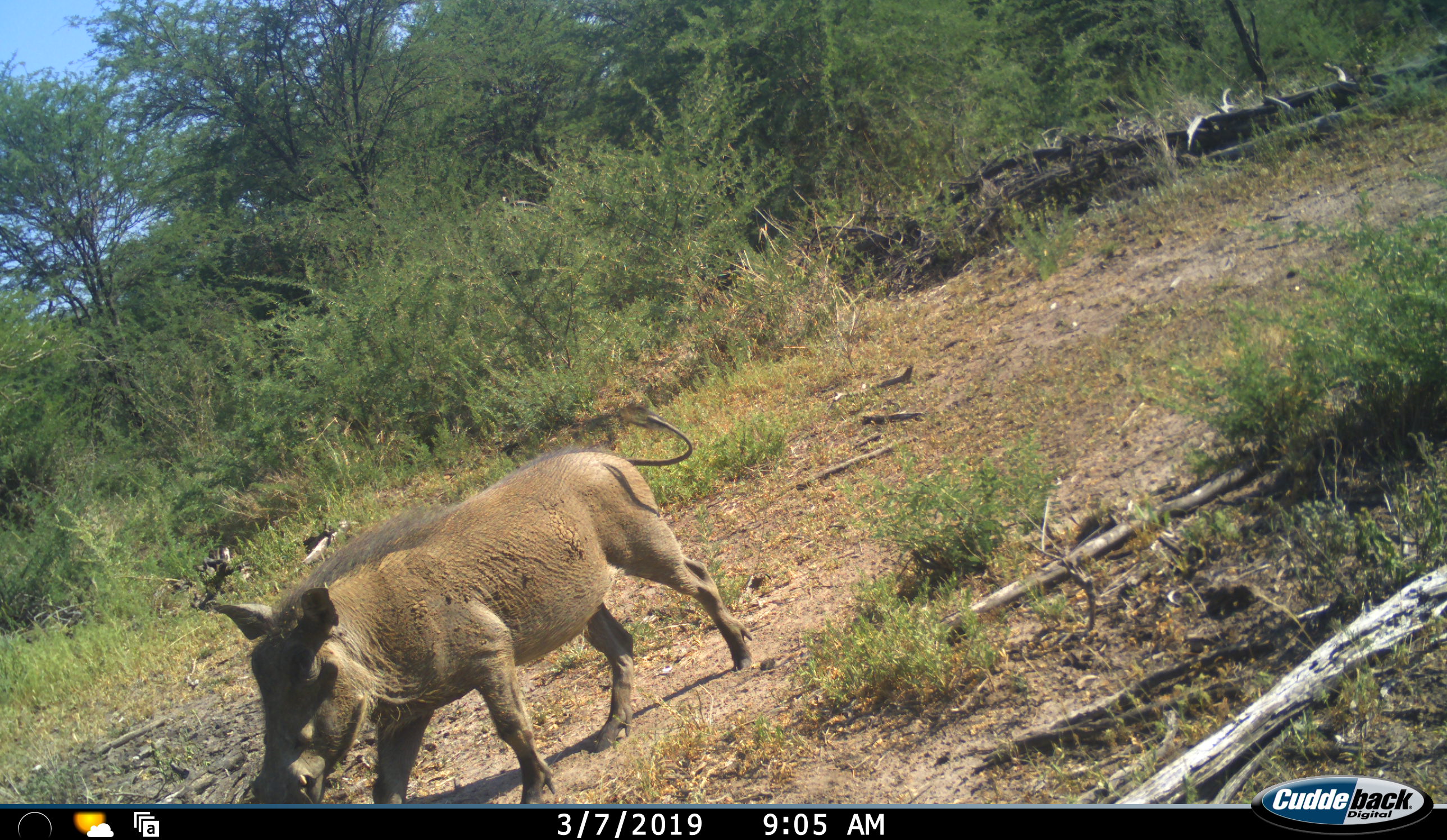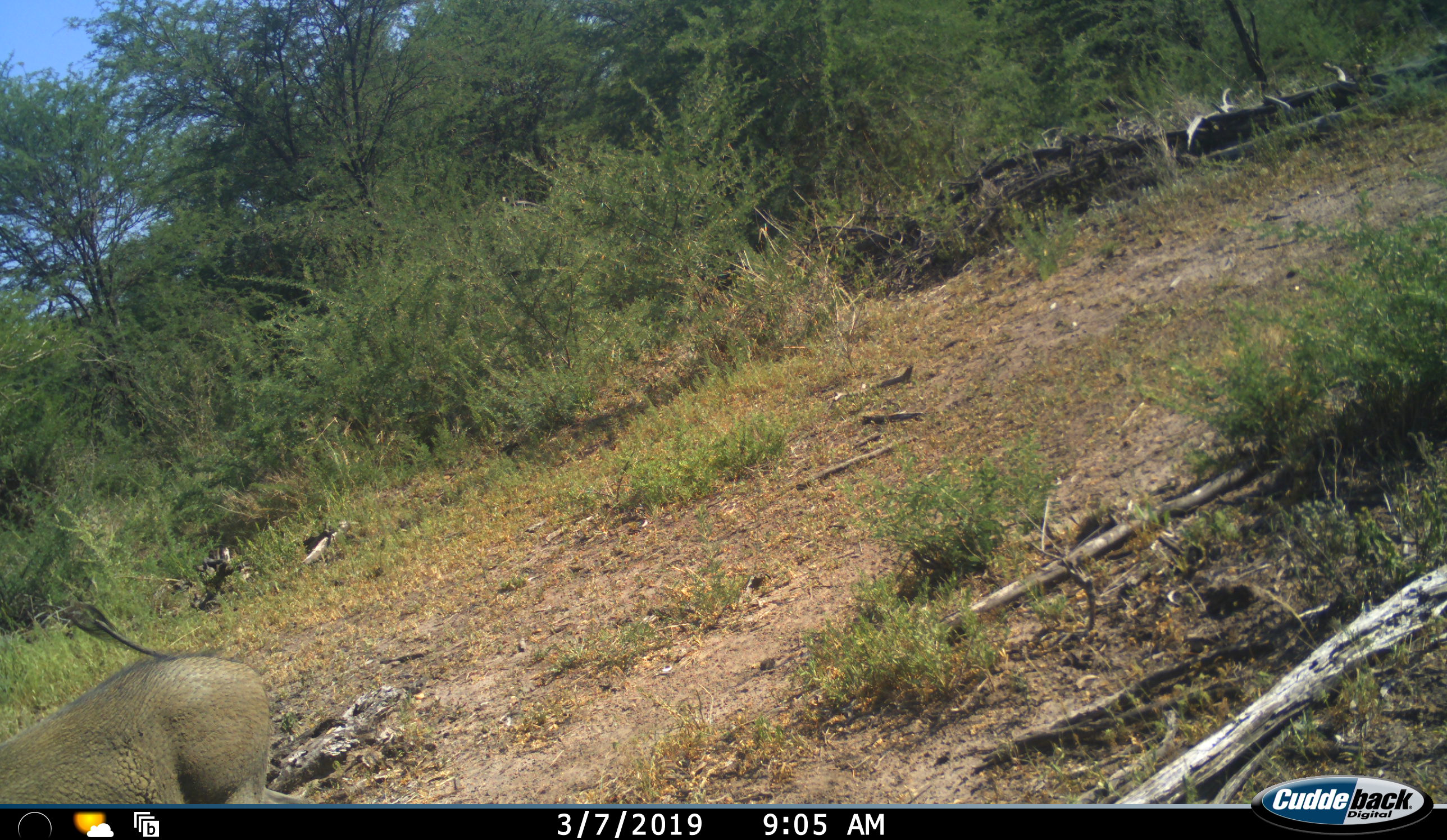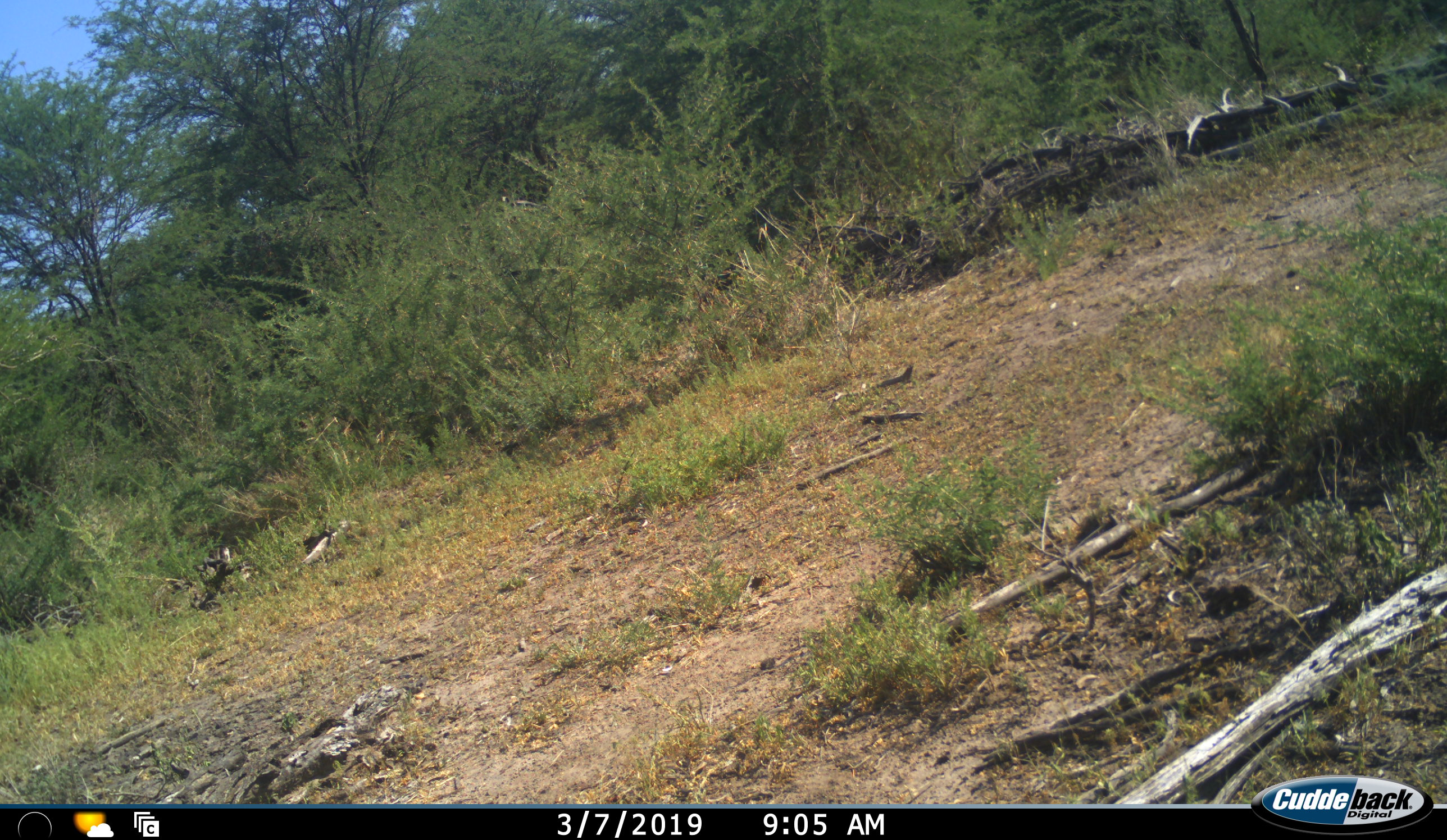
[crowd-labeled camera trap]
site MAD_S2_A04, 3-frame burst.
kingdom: Animalia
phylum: Chordata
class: Mammalia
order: Artiodactyla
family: Suidae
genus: Phacochoerus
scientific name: Phacochoerus africanus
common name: warthog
Warthog (Phacochoerus africanus), count 1. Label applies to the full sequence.